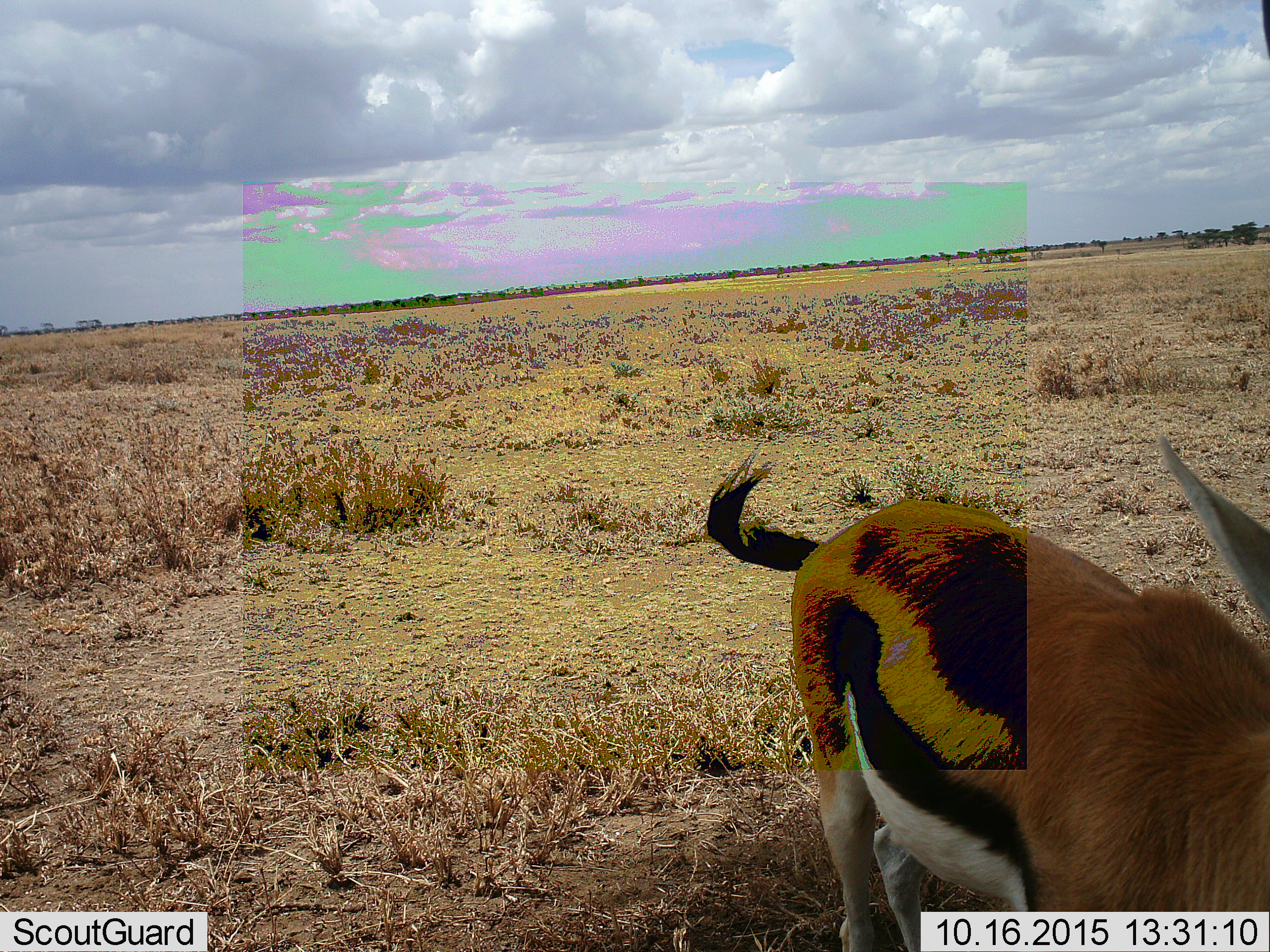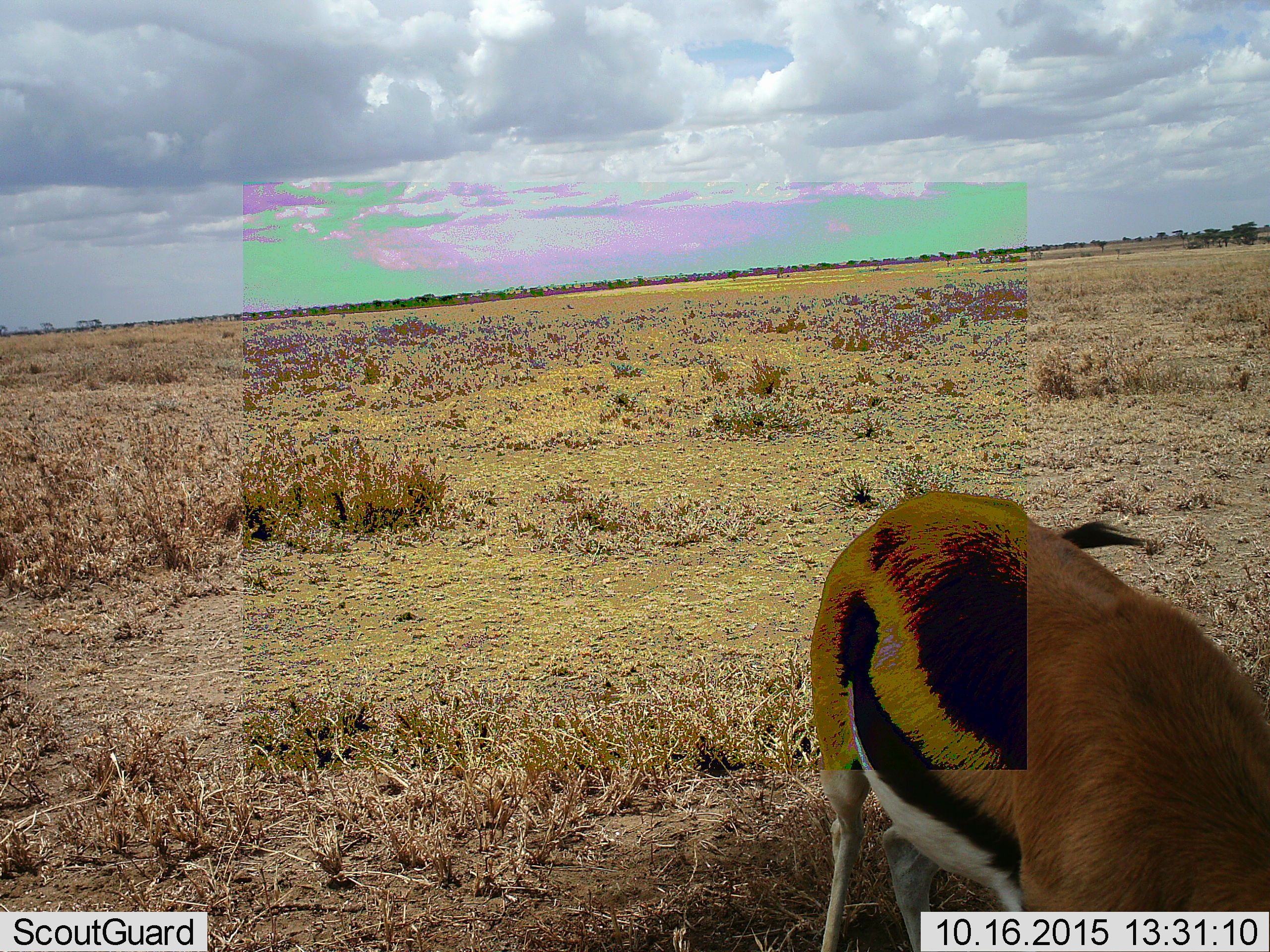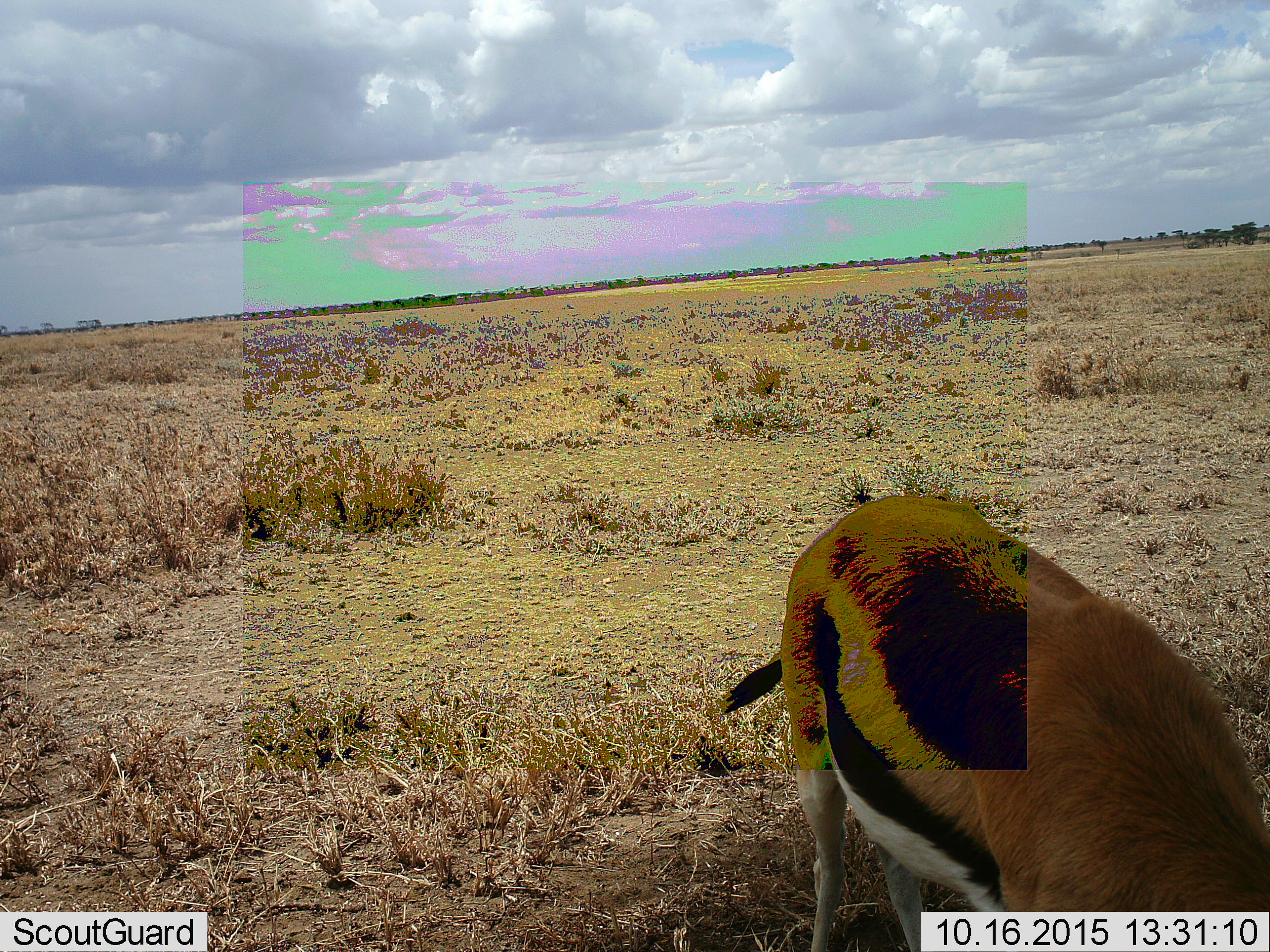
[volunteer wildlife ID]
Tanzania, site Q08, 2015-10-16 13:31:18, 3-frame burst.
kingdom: Animalia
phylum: Chordata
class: Mammalia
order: Artiodactyla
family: Bovidae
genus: Eudorcas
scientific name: Eudorcas thomsonii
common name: thomson's gazelle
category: gazellethomsons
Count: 1.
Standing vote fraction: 80%.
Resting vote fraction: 0%.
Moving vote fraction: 40%.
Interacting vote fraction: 0%.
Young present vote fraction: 0%.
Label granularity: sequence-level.